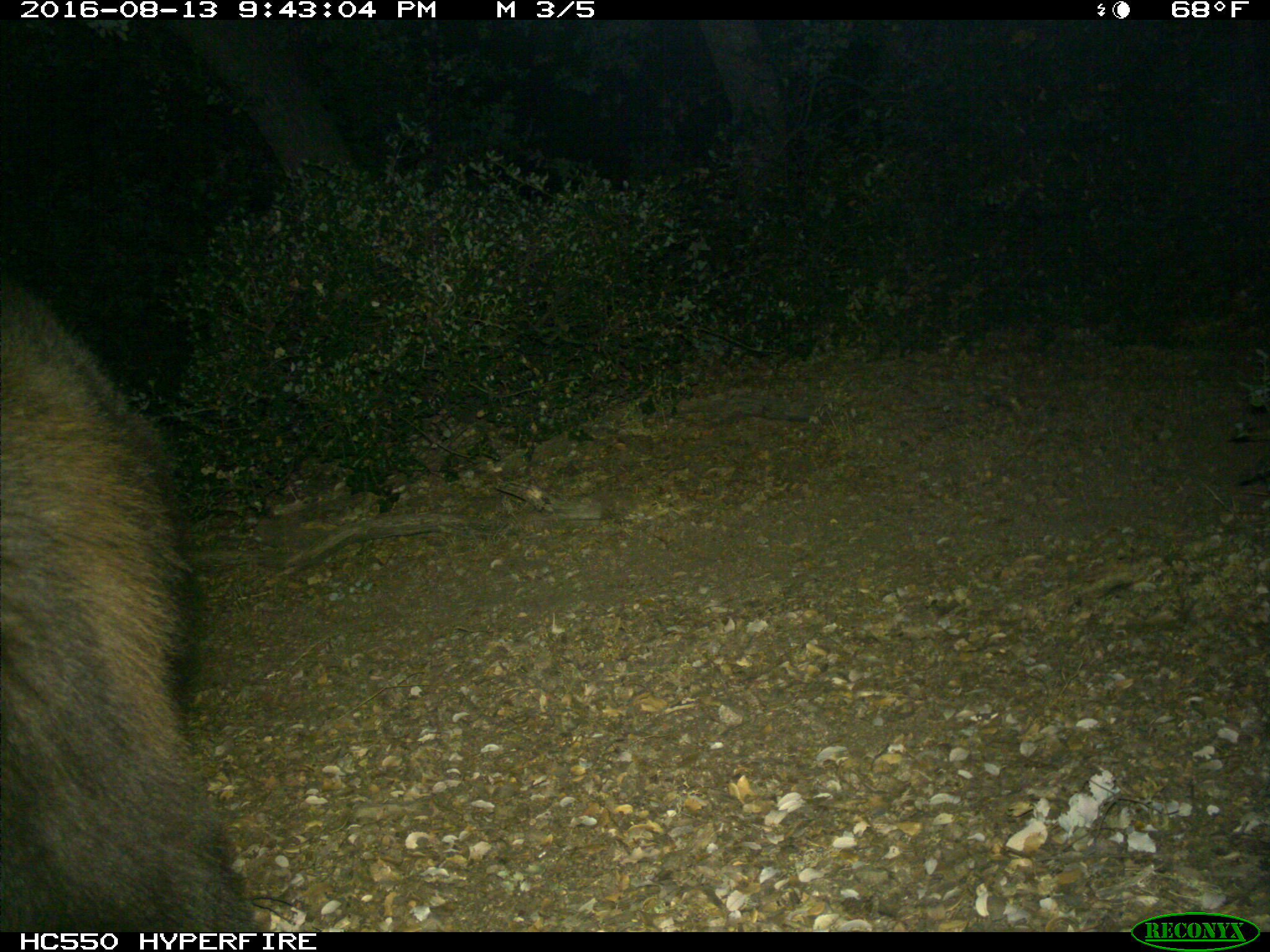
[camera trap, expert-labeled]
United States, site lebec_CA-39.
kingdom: Animalia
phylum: Chordata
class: Mammalia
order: Carnivora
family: Ursidae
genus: Ursus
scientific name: Ursus americanus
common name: american black bear